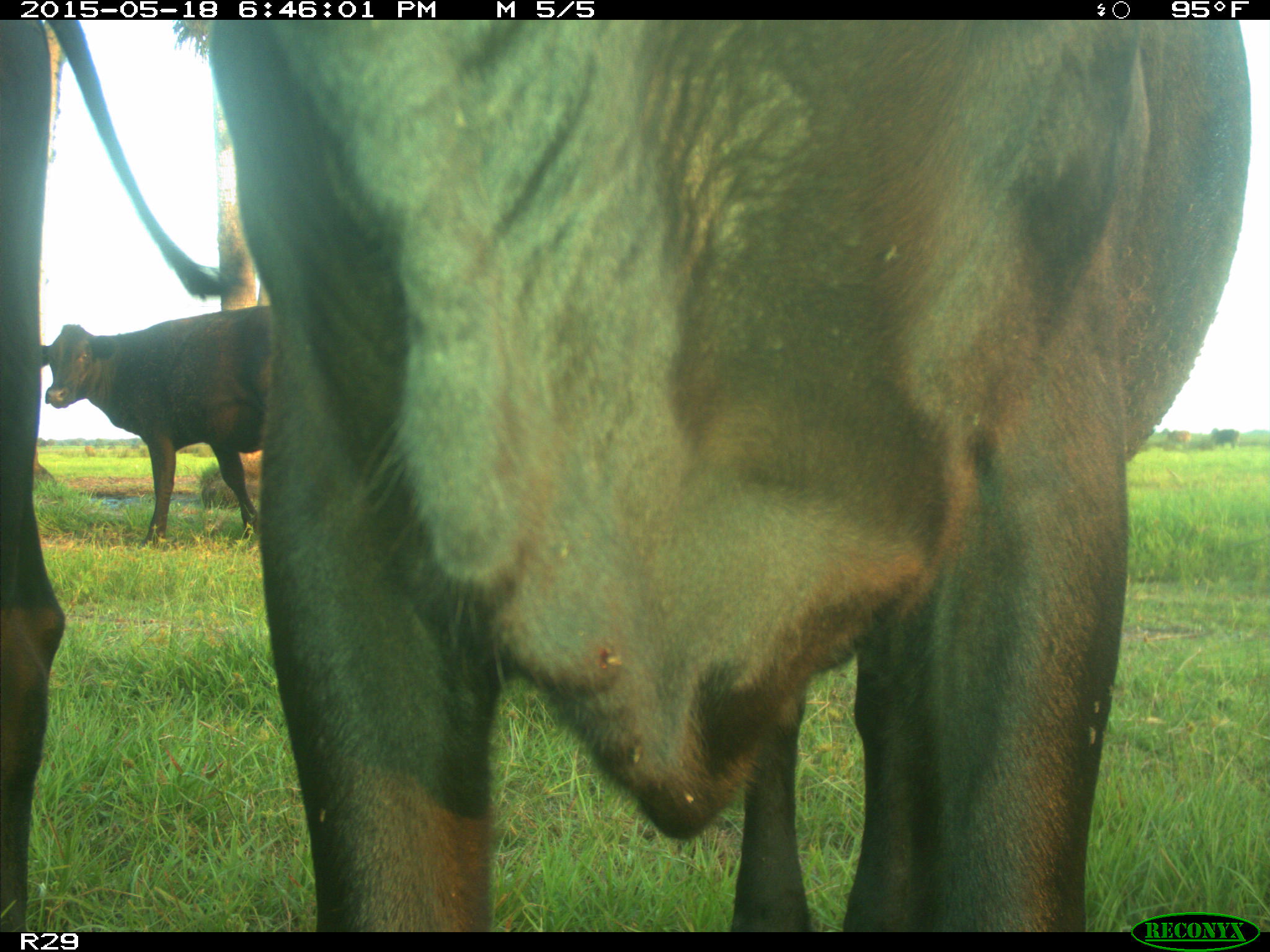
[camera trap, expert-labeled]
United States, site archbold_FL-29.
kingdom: Animalia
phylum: Chordata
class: Mammalia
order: Artiodactyla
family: Bovidae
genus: Bos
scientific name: Bos taurus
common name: domestic cow